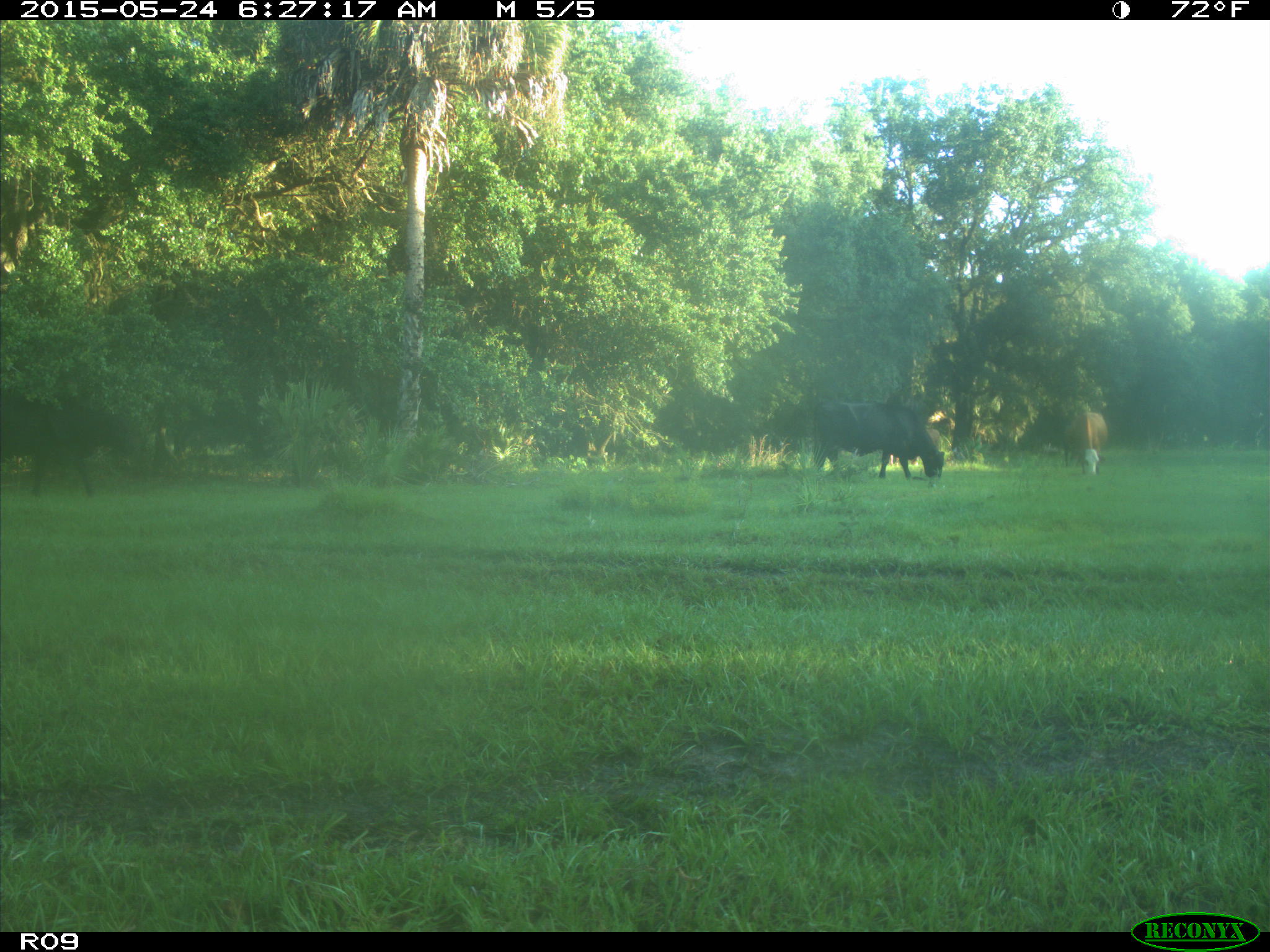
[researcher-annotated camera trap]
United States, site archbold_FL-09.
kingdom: Animalia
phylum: Chordata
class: Mammalia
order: Artiodactyla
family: Bovidae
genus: Bos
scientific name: Bos taurus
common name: domestic cow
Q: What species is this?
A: Bos taurus (domestic cow).